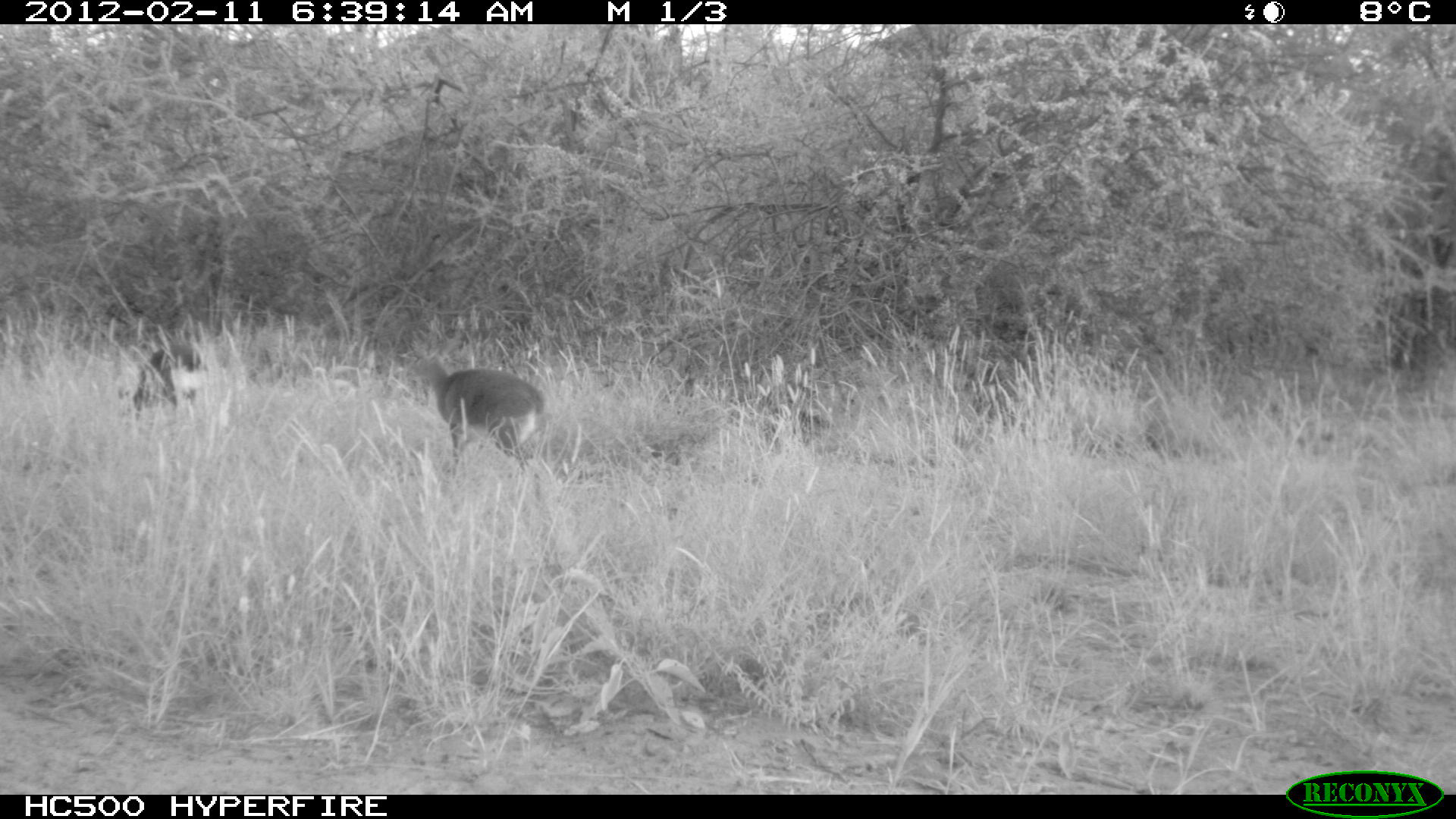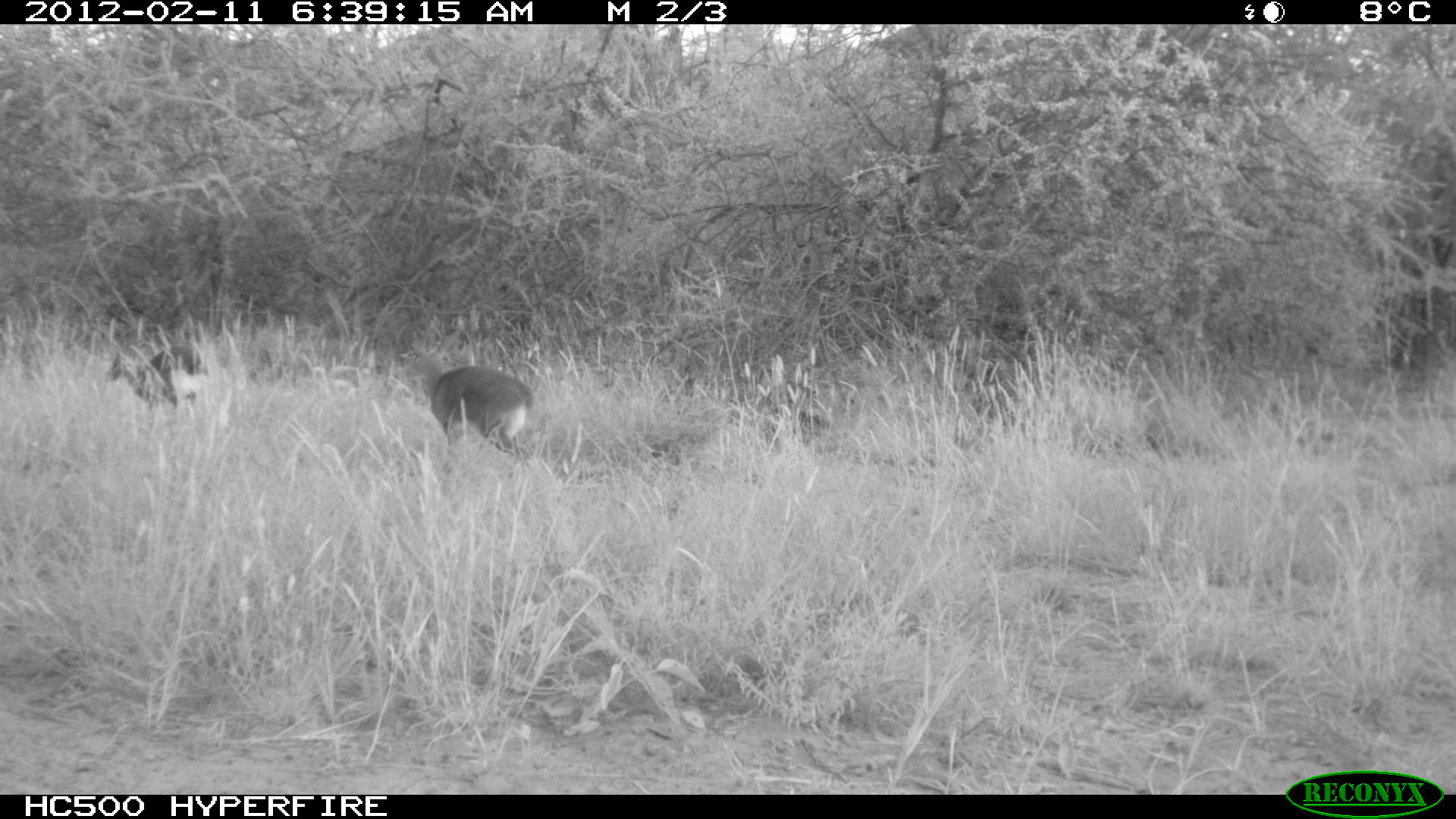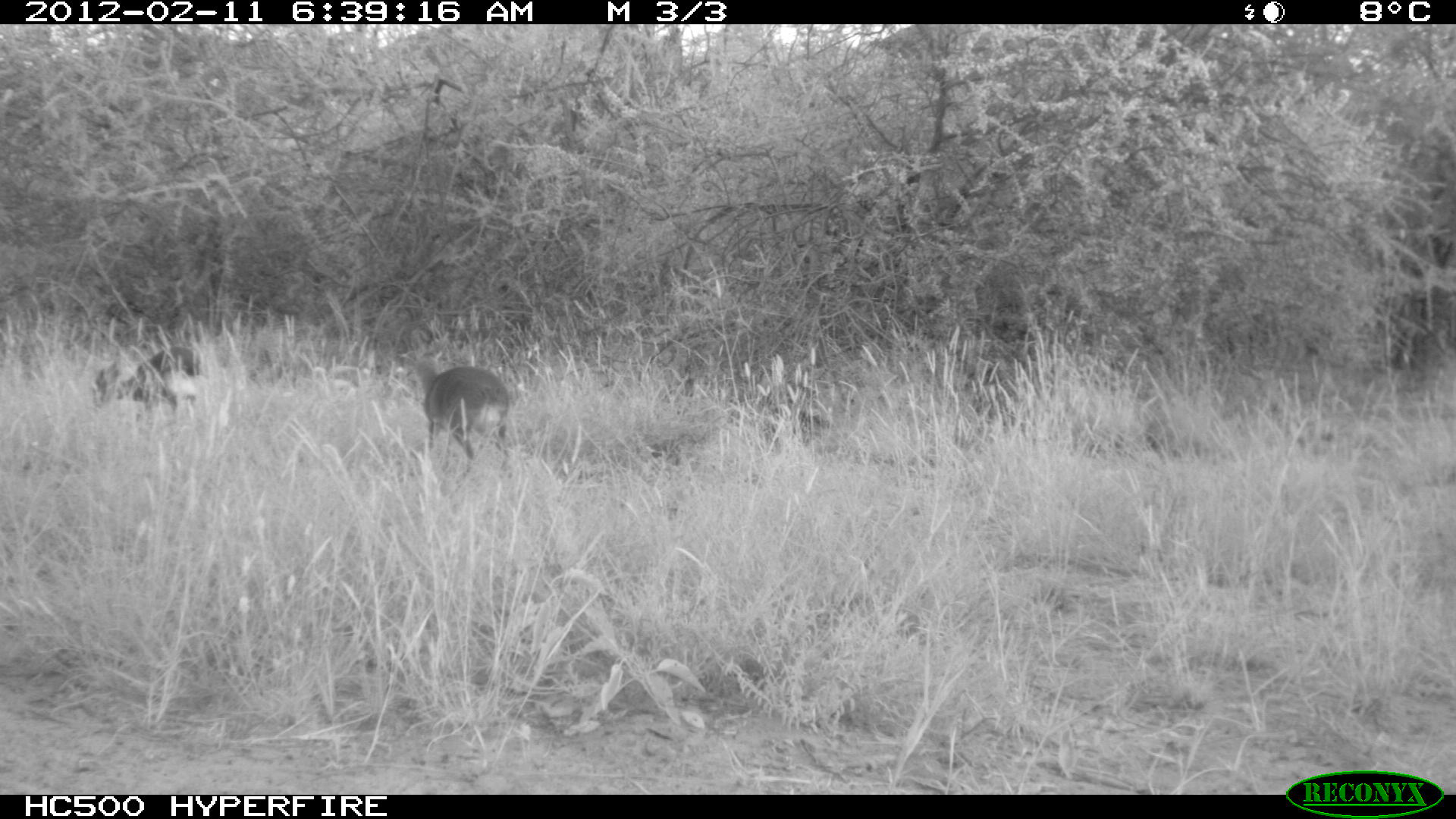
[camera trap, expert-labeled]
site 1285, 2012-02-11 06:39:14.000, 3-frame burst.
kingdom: Animalia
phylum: Chordata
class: Mammalia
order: Artiodactyla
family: Bovidae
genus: Madoqua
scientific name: Madoqua guentheri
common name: günther's dik-dik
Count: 2.